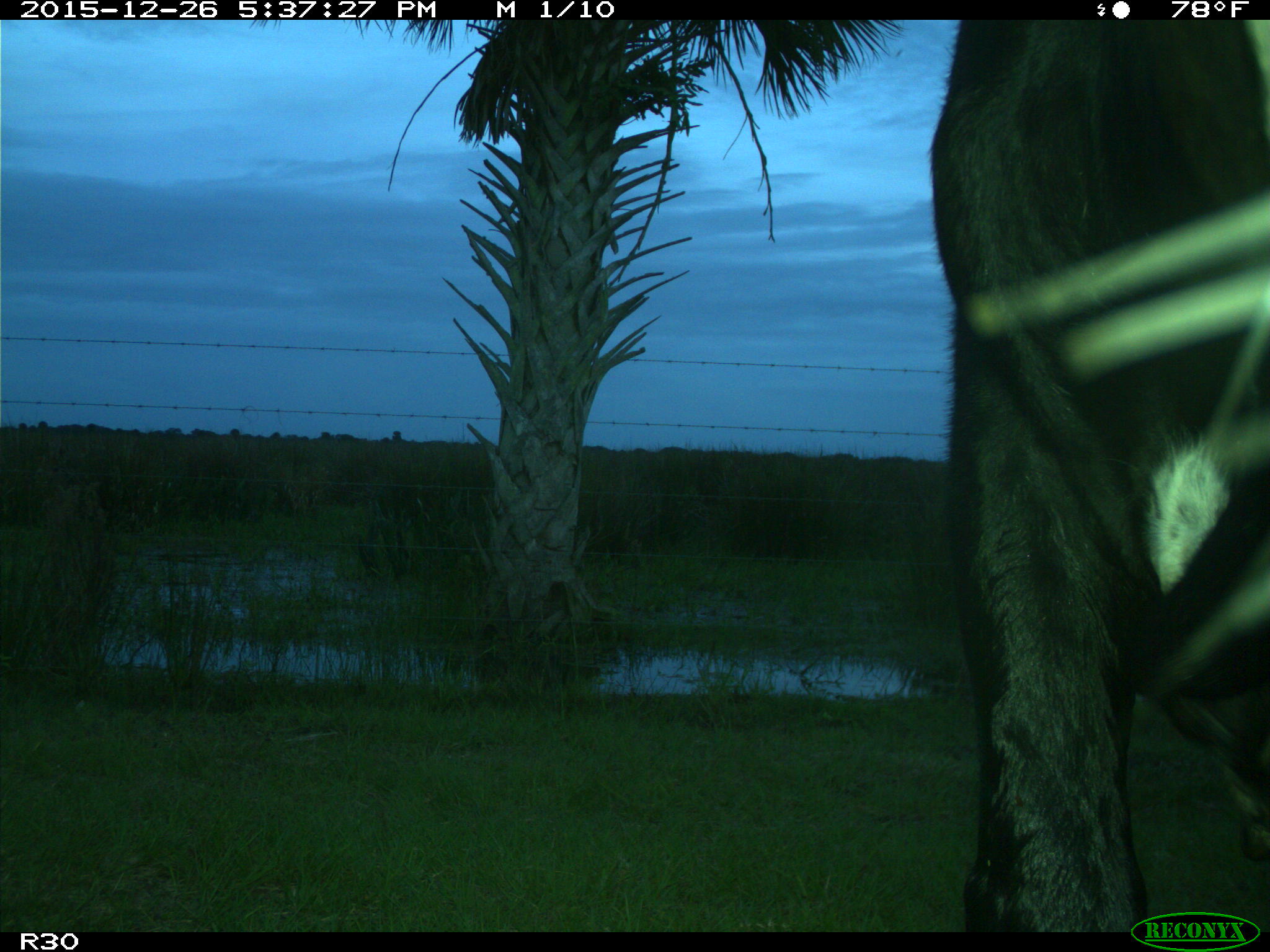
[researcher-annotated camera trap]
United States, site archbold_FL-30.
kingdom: Animalia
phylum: Chordata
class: Mammalia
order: Artiodactyla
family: Bovidae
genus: Bos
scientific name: Bos taurus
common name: domestic cow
Bos taurus (domestic cow).